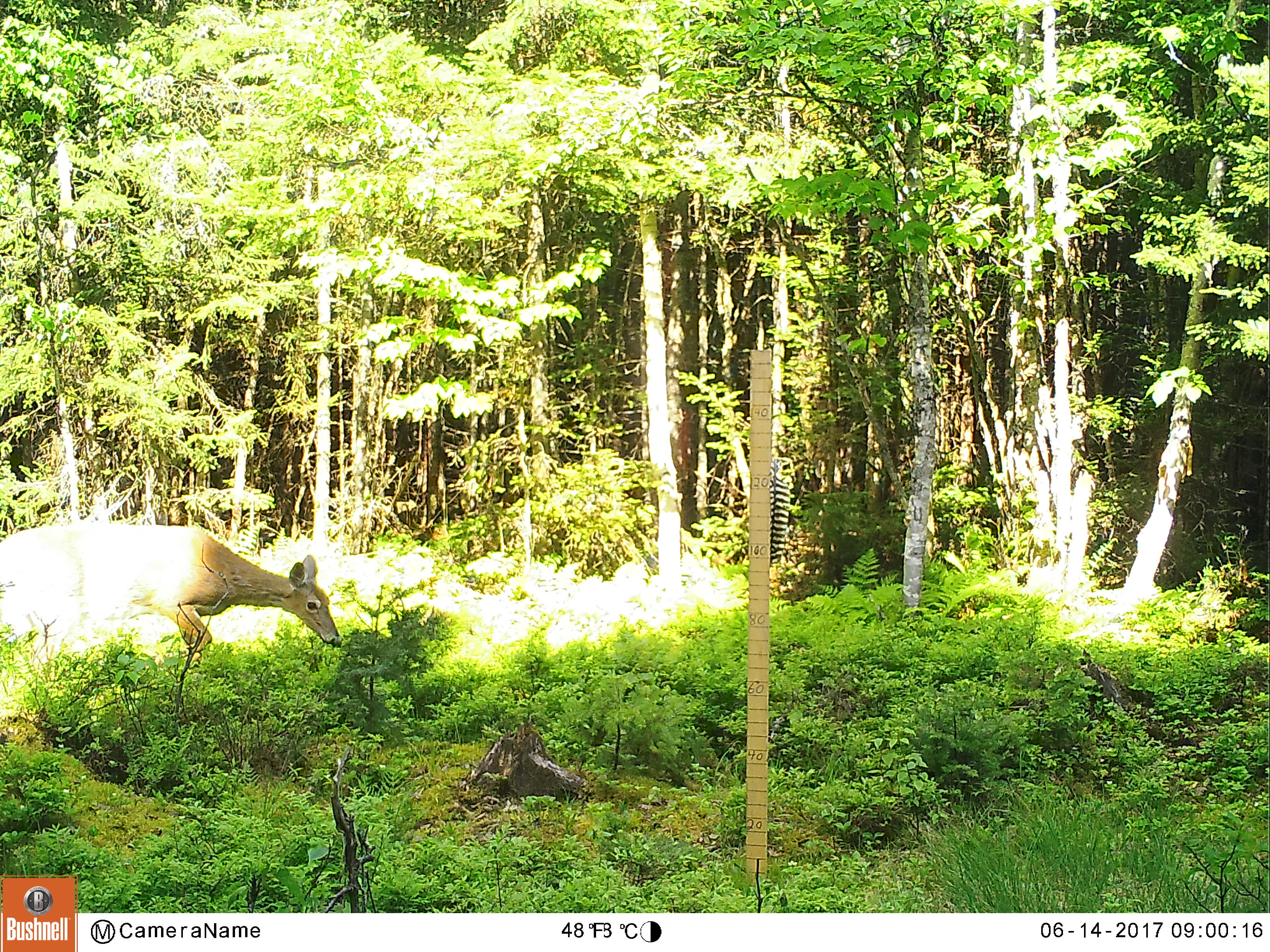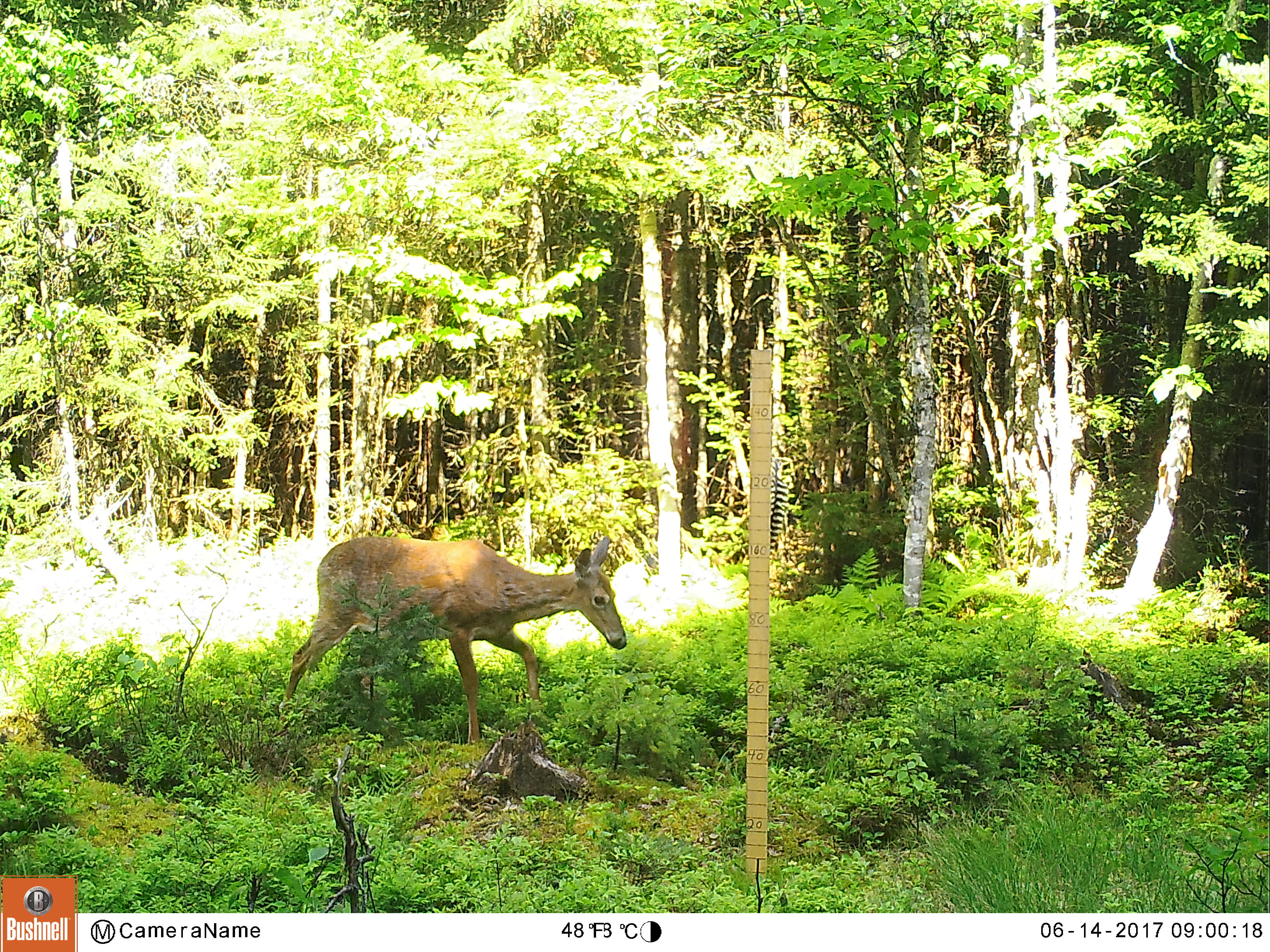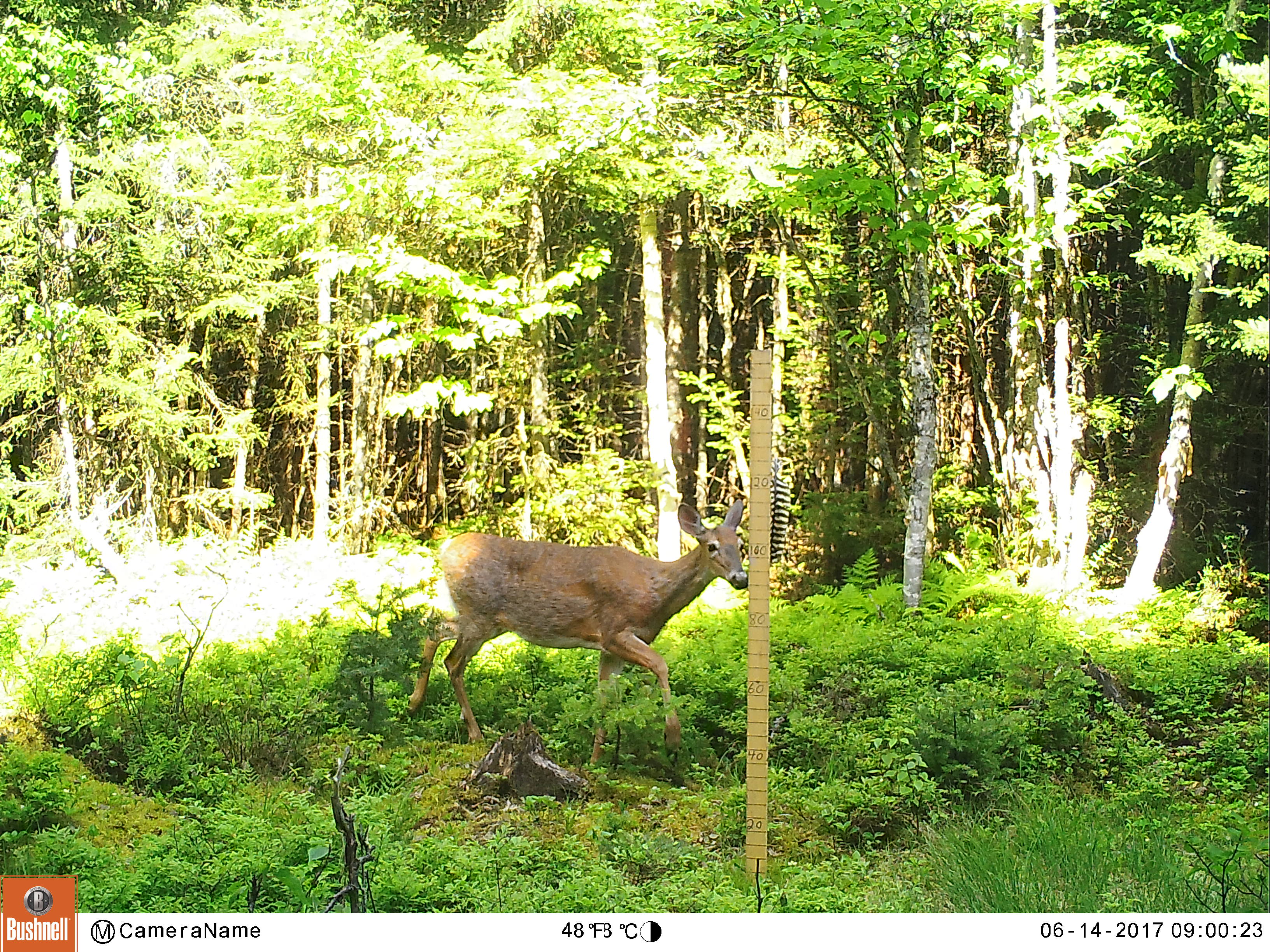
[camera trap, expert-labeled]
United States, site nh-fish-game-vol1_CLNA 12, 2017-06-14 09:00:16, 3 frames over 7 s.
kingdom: Animalia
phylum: Chordata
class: Mammalia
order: Artiodactyla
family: Cervidae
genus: Odocoileus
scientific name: Odocoileus virginianus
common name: white-tailed deer